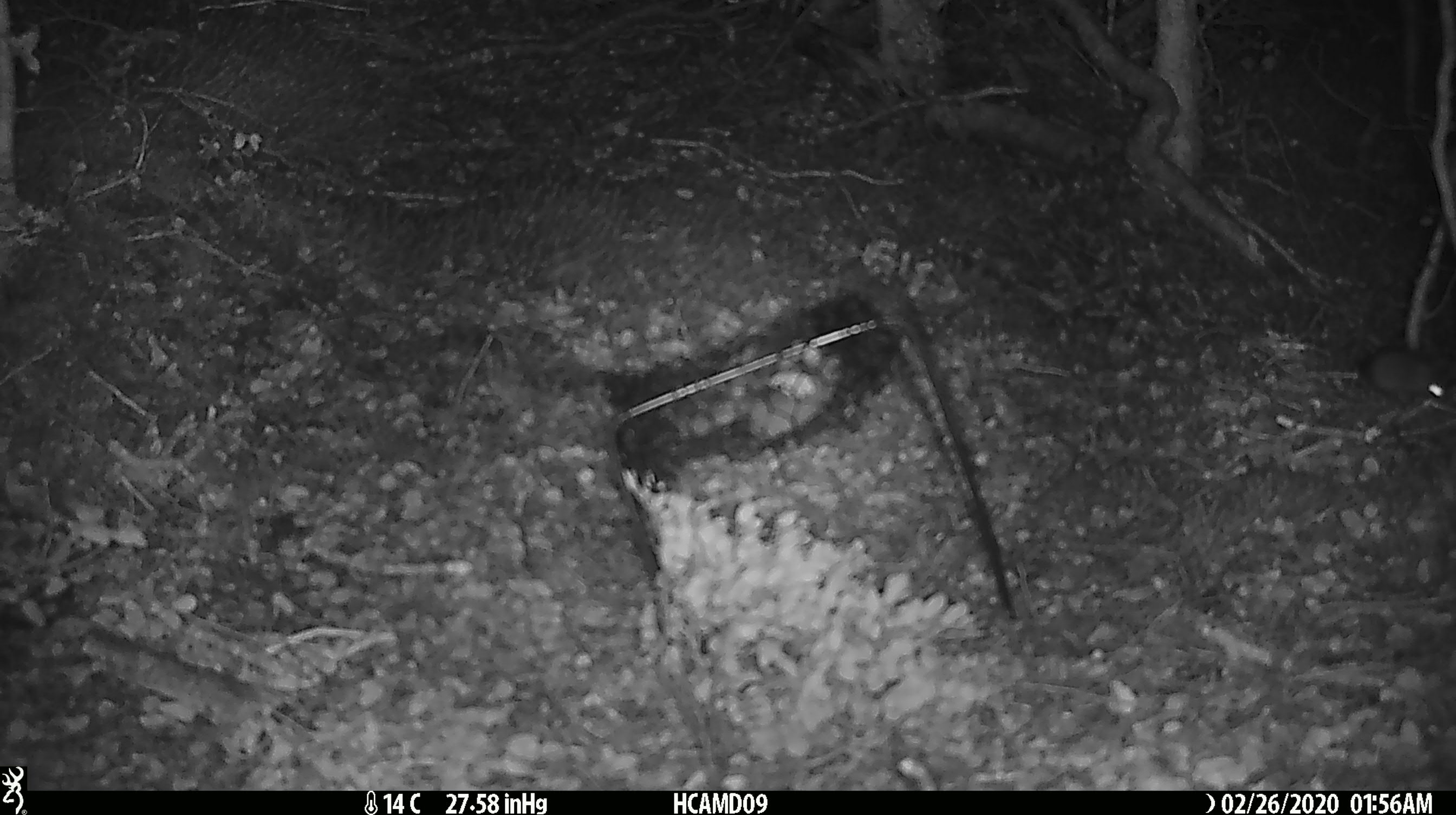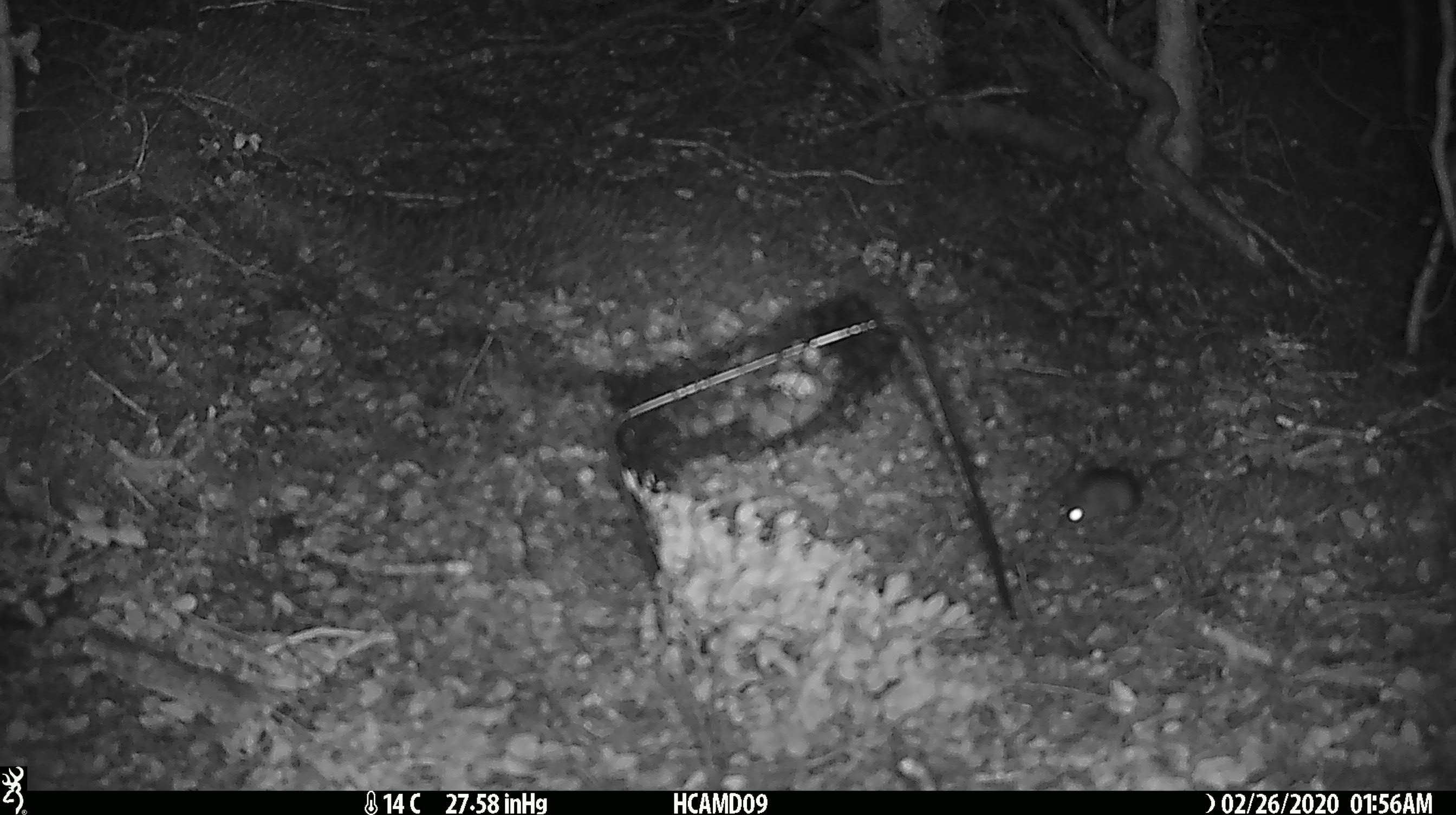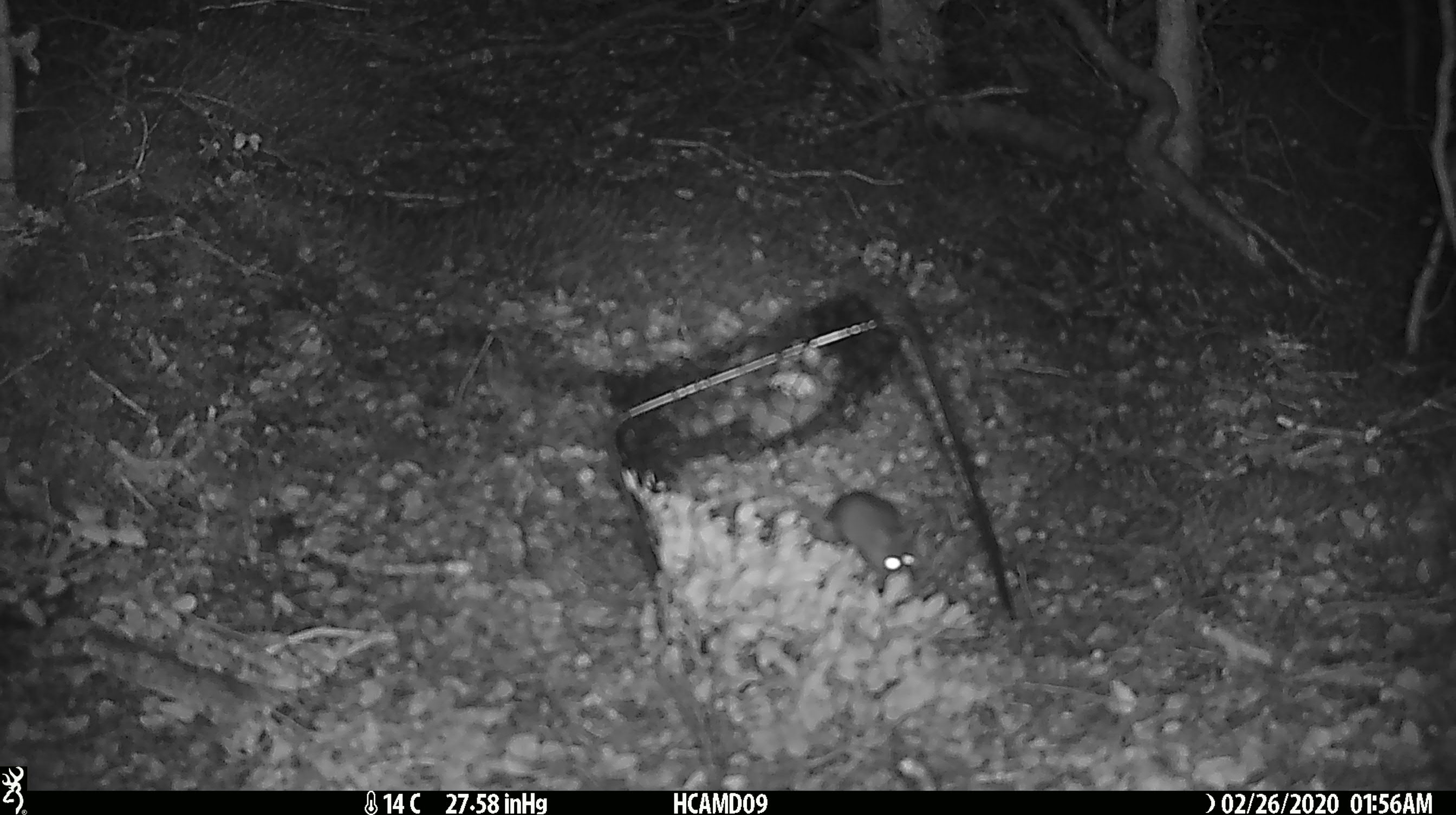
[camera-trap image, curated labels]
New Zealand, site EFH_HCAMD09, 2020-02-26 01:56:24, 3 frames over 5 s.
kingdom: Animalia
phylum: Chordata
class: Mammalia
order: Rodentia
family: Muridae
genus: Mus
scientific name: Mus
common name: mouse